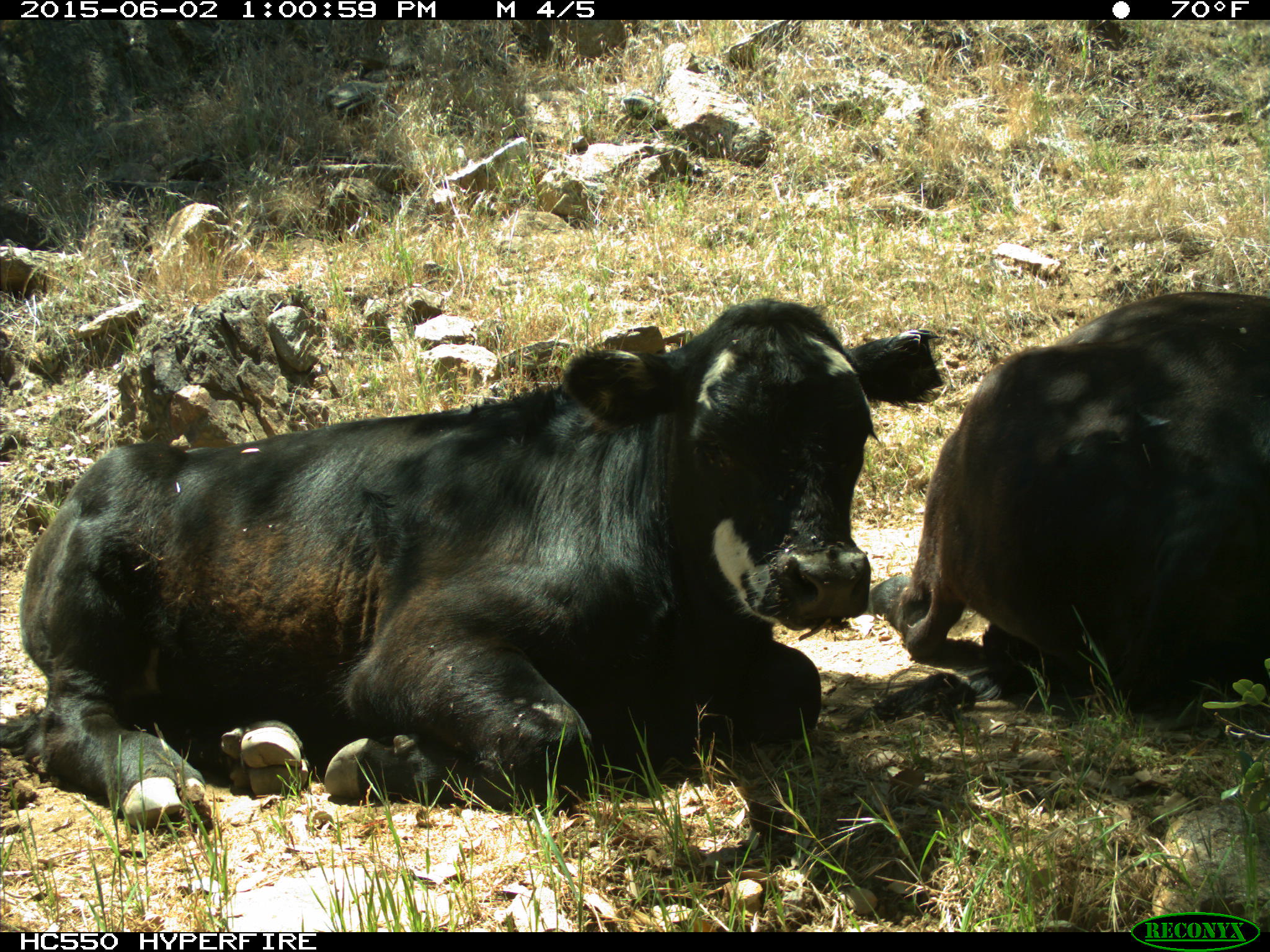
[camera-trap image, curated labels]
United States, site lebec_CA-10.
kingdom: Animalia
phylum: Chordata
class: Mammalia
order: Artiodactyla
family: Bovidae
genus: Bos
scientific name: Bos taurus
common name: domestic cow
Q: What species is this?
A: Bos taurus (domestic cow).